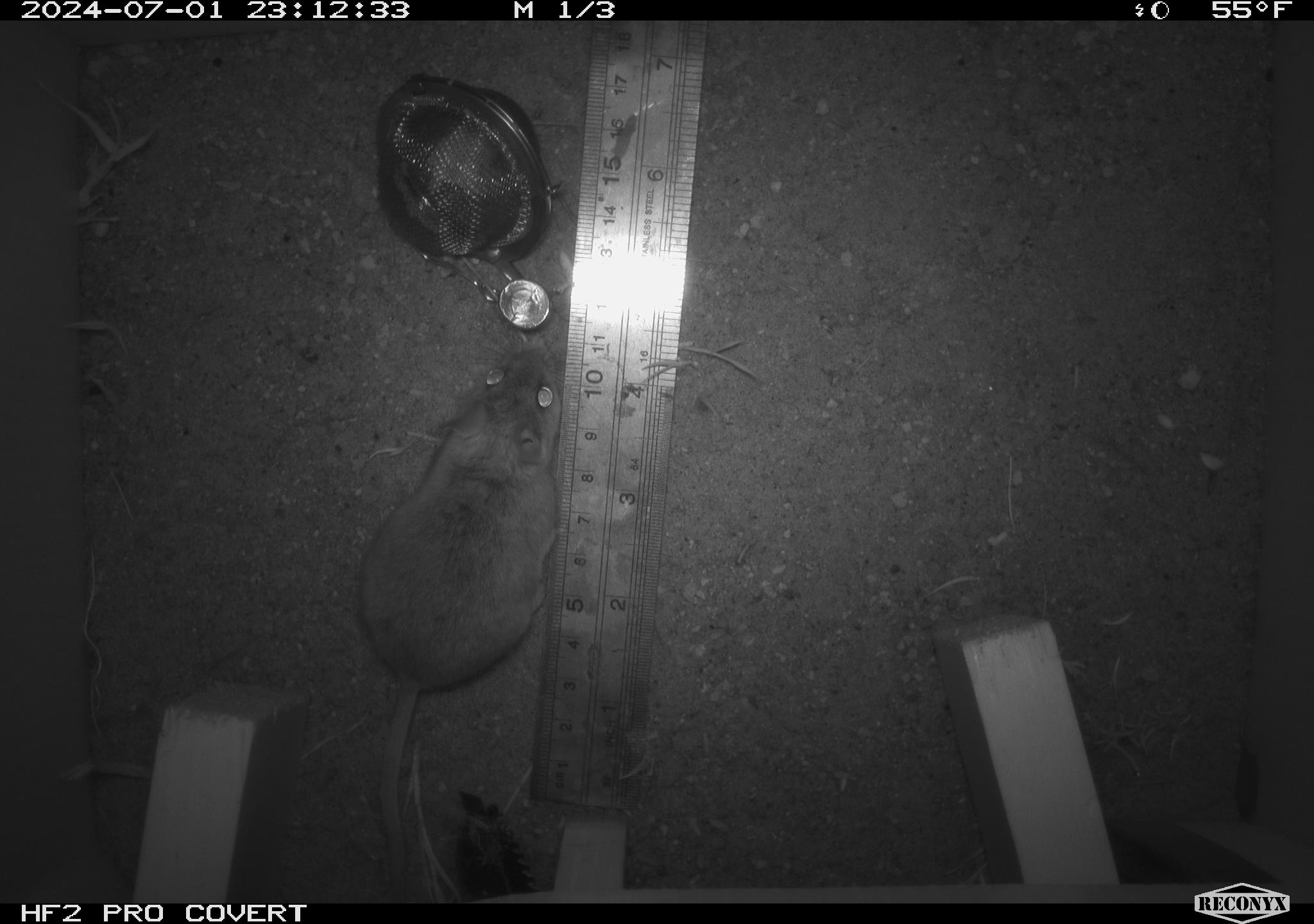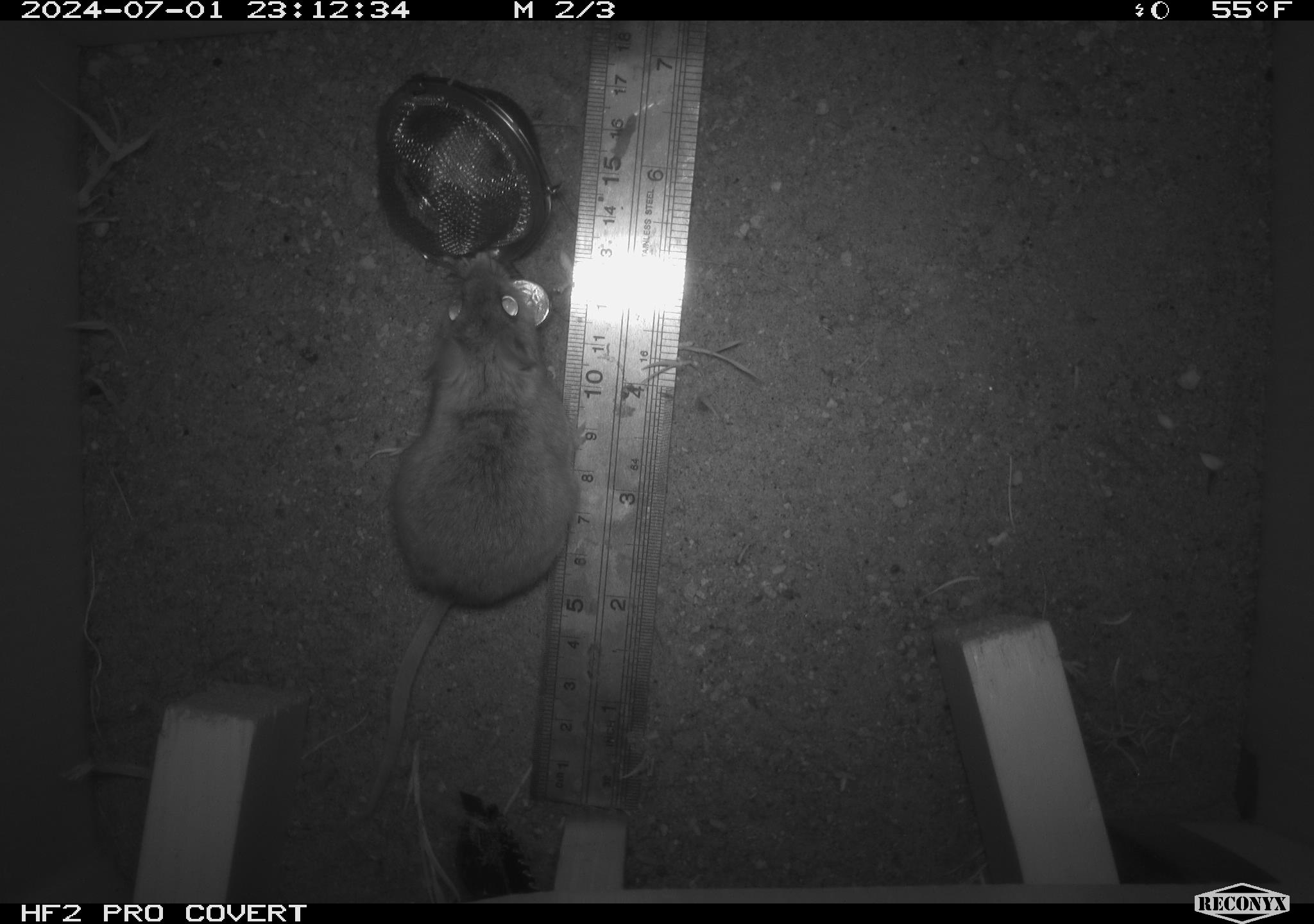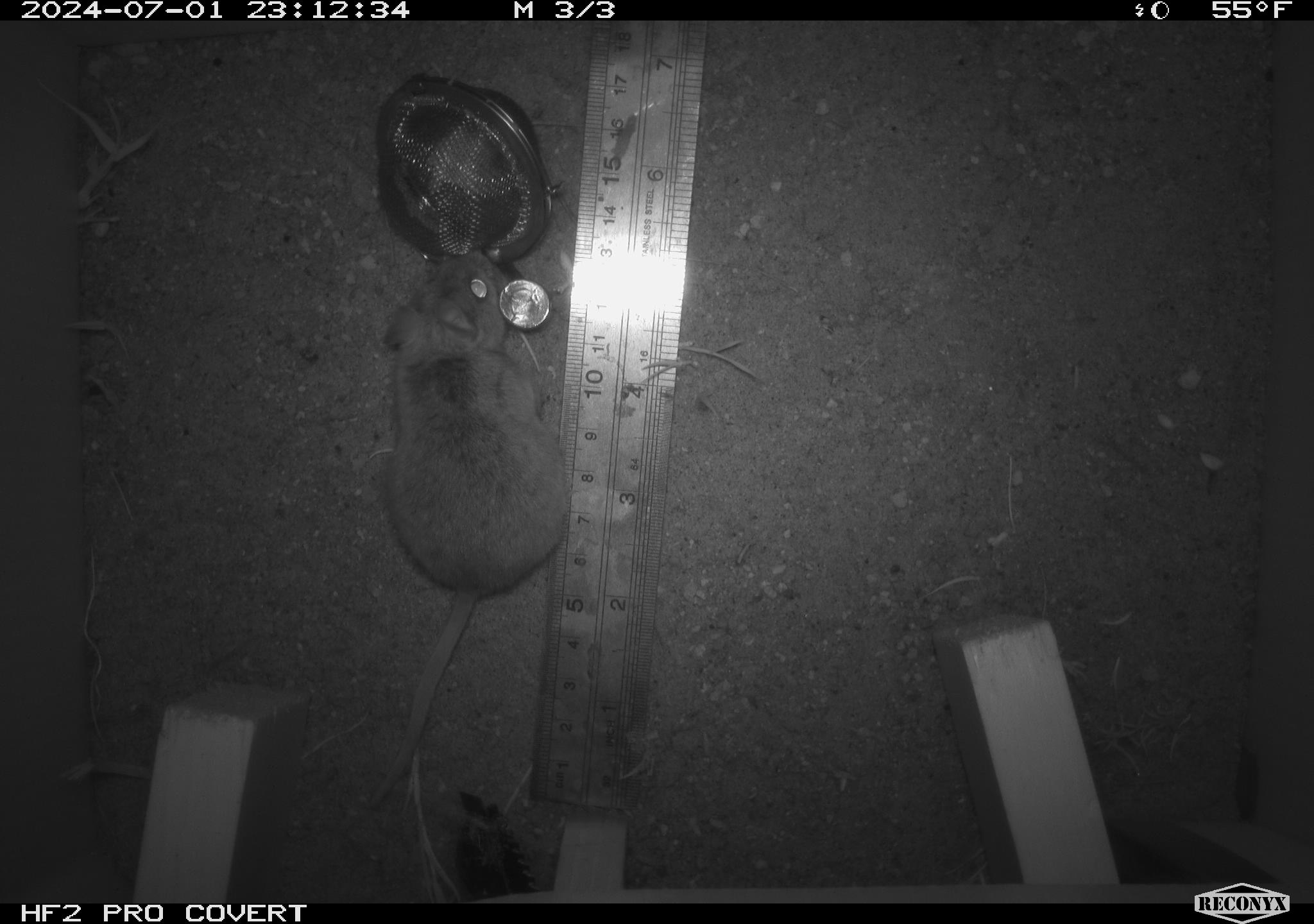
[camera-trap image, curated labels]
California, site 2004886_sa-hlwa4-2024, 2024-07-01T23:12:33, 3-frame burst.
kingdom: Animalia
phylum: Chordata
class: Mammalia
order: Rodentia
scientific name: Rodentia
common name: rodent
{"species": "rodent (Rodentia)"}